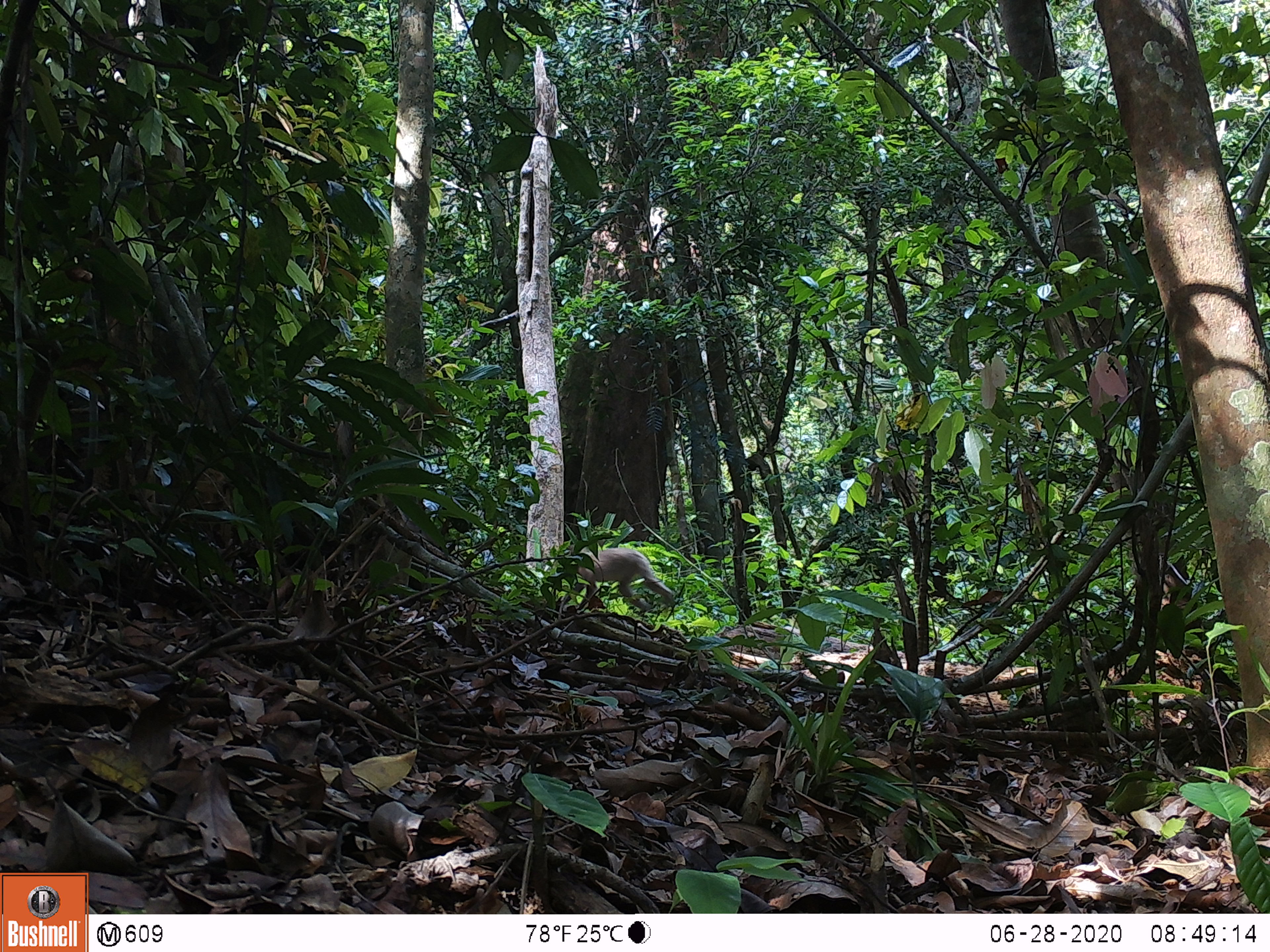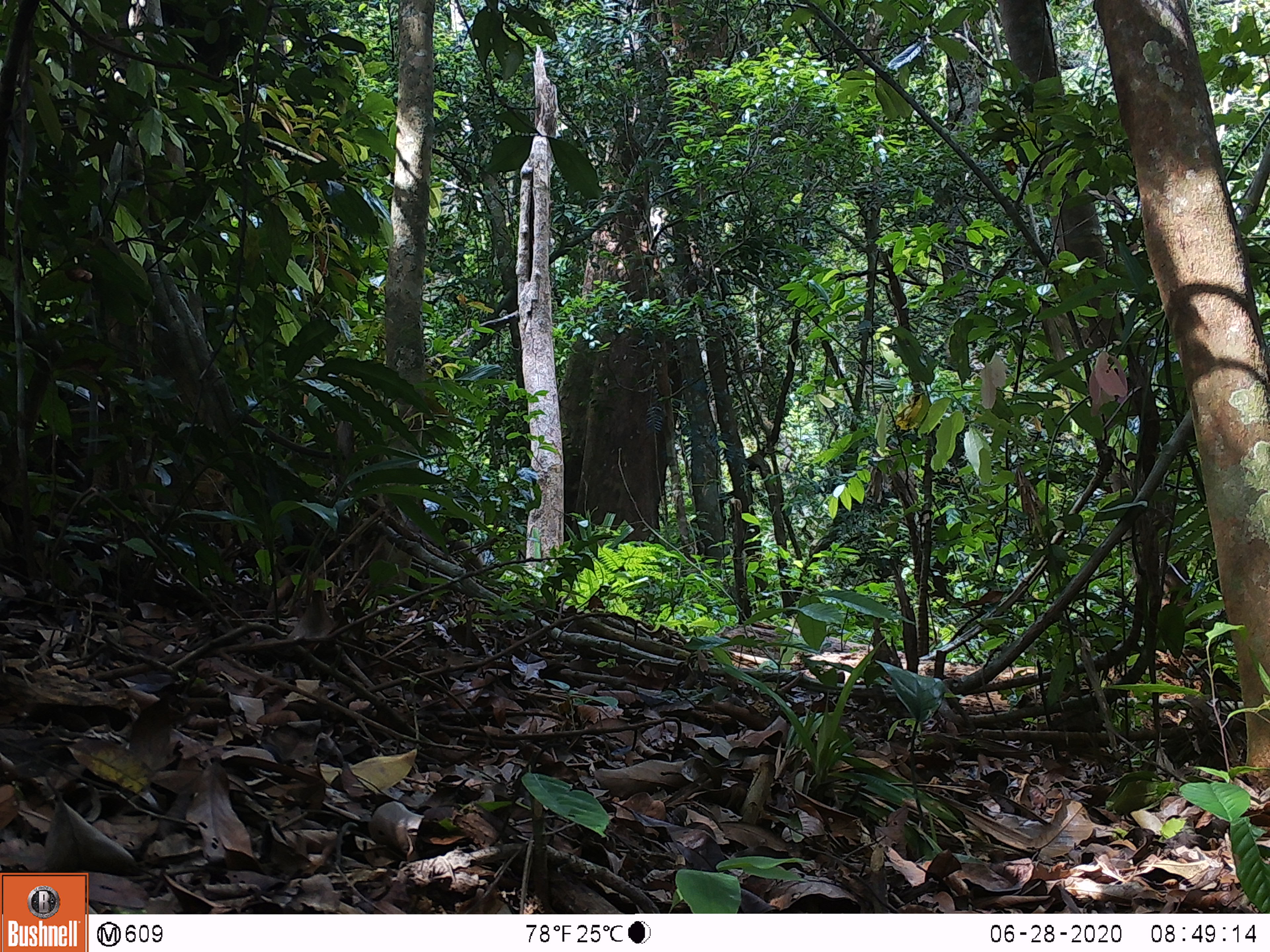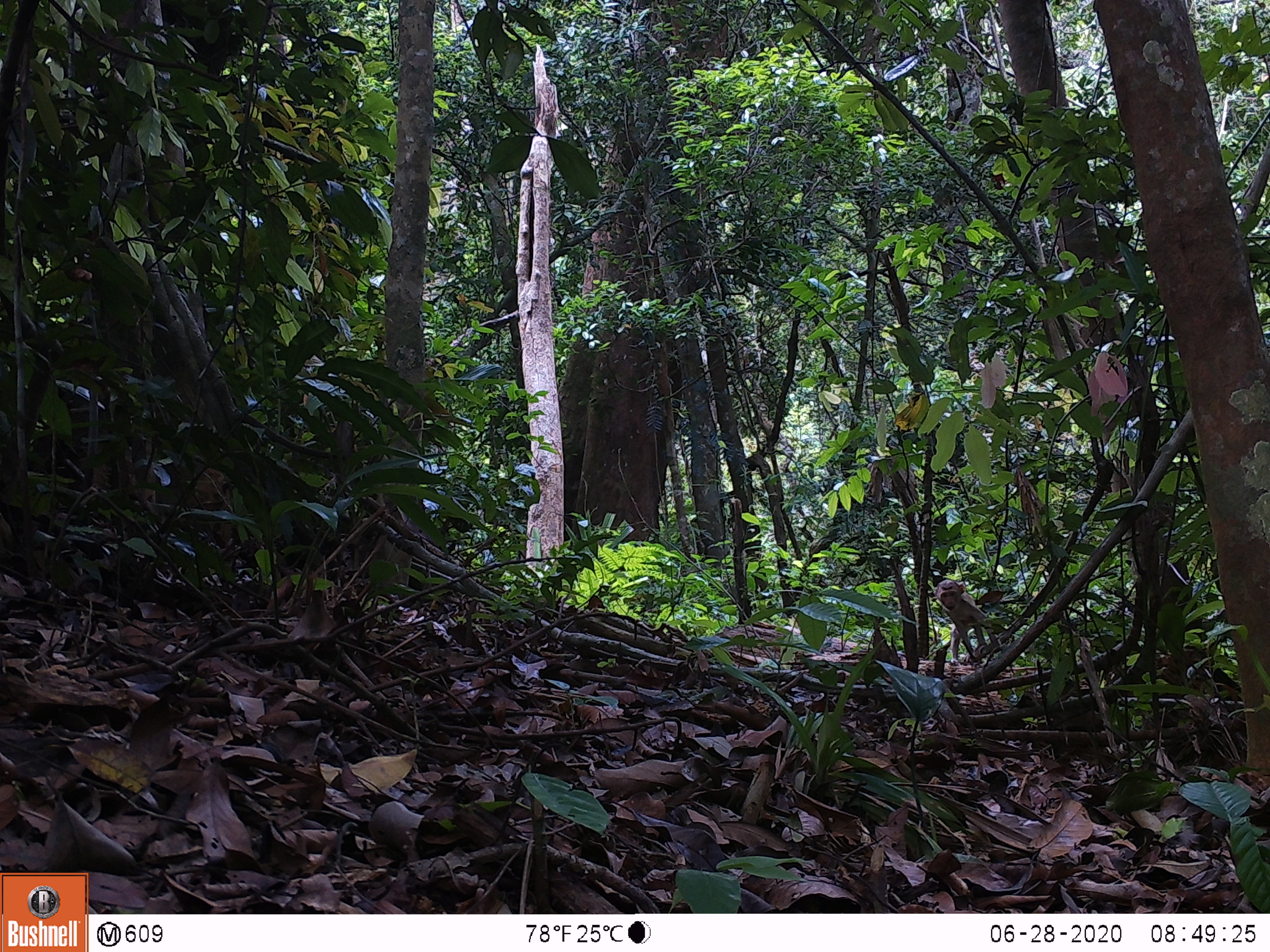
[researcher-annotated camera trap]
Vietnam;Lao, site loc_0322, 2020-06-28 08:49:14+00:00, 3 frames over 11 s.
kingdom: Animalia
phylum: Chordata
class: Mammalia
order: Primates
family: Cercopithecidae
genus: Macaca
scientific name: Macaca nemestrina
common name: pig-tailed macaque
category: pig tailed macaque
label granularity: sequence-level